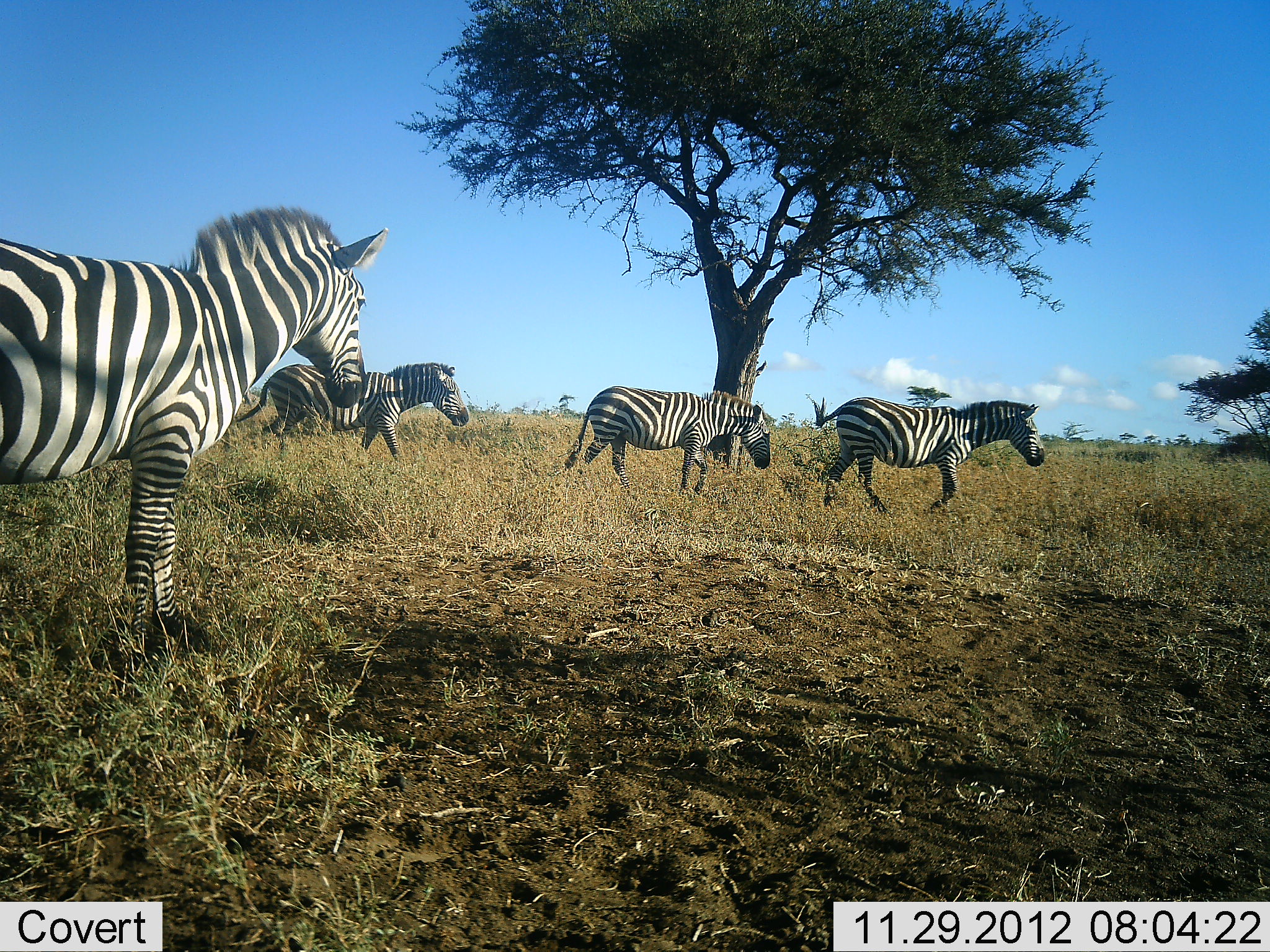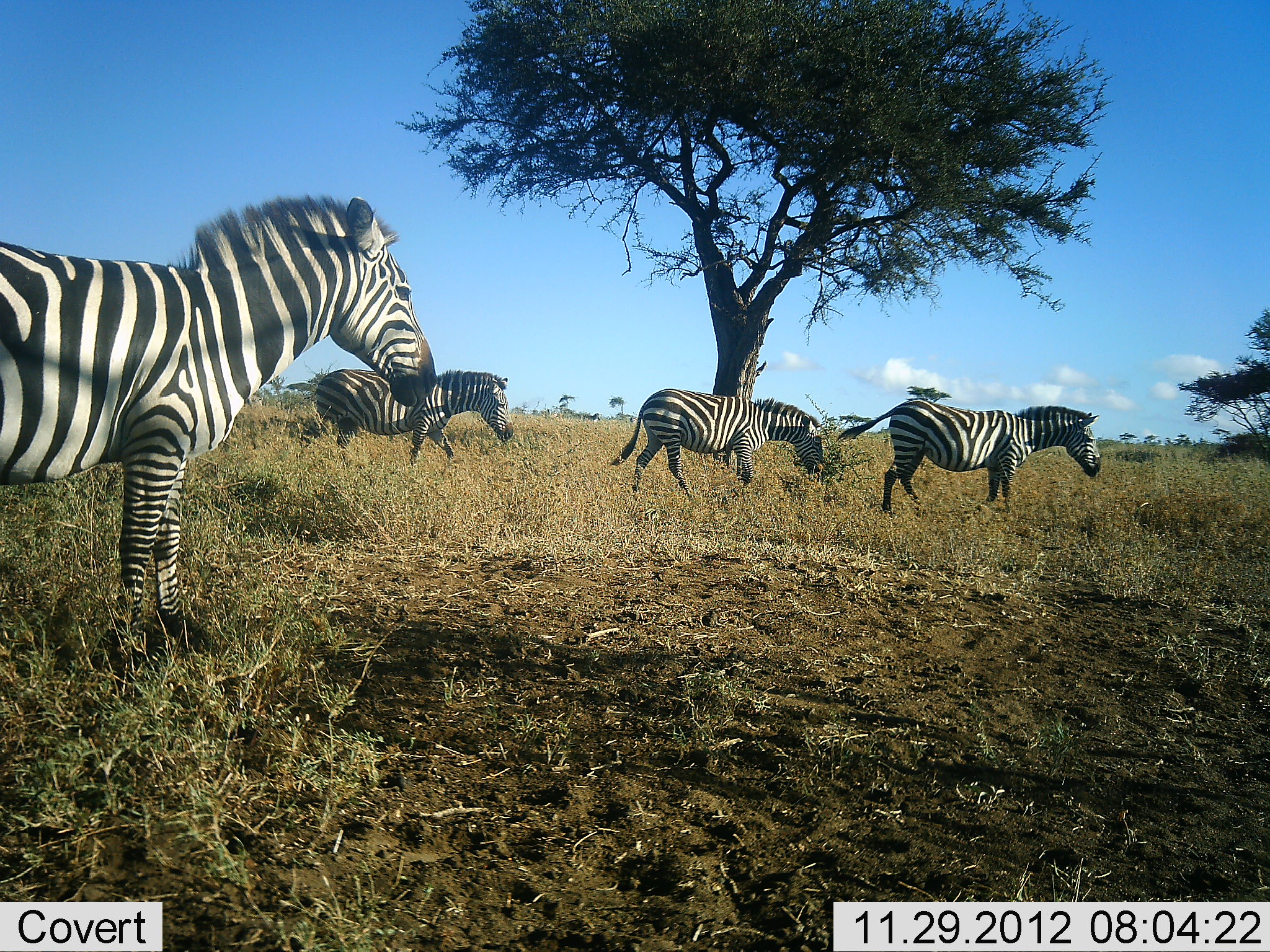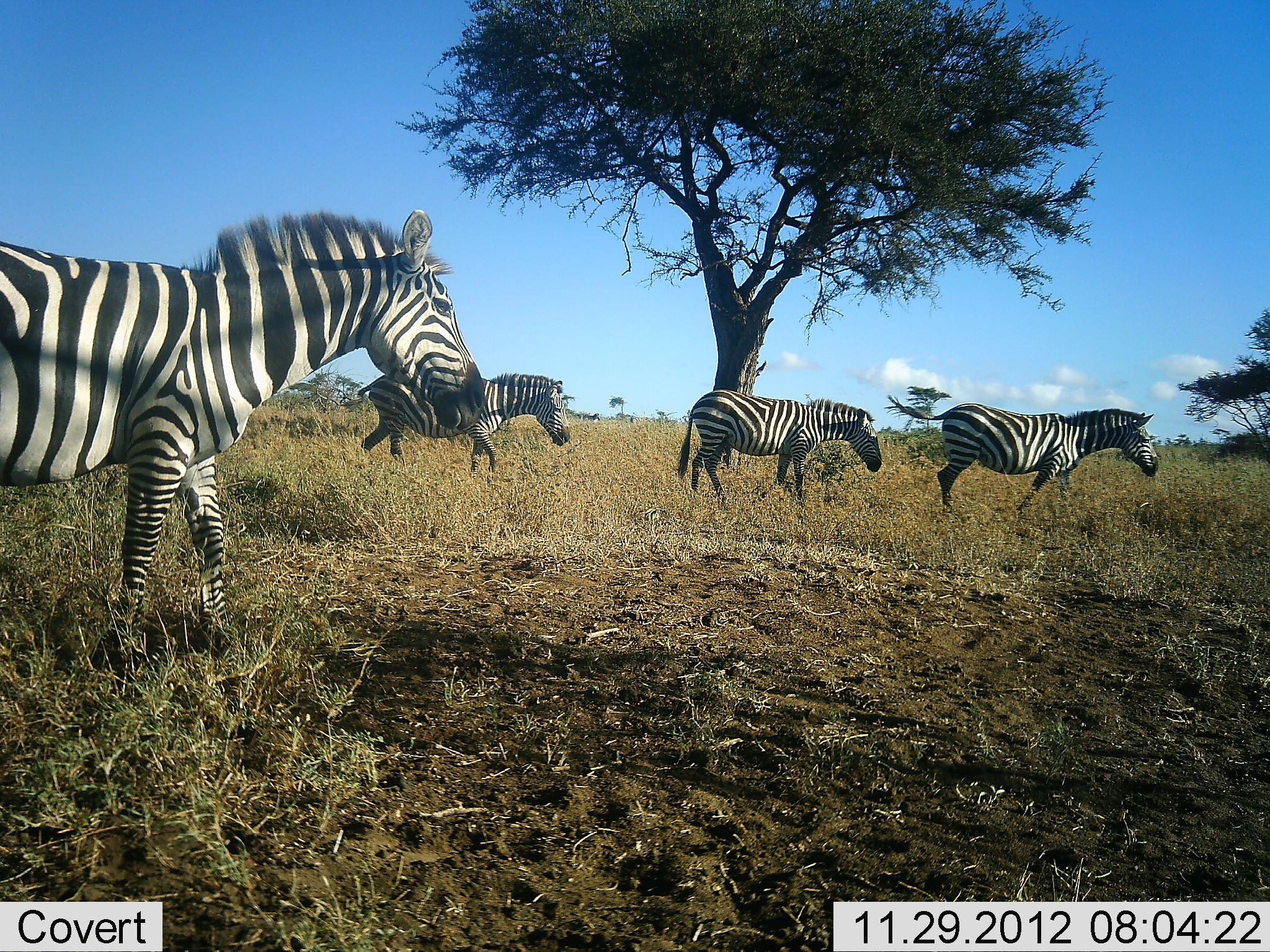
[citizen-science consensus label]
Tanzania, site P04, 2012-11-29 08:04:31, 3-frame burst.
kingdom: Animalia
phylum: Chordata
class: Mammalia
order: Perissodactyla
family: Equidae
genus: Equus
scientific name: Equus quagga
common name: plains zebra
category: zebra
Zebra (plains zebra) (Equus quagga), count 4. Behavior (volunteer vote fractions): standing 50%, resting 0%, moving 100%, interacting 0%. Young present (vote fraction): 0%. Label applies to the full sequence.